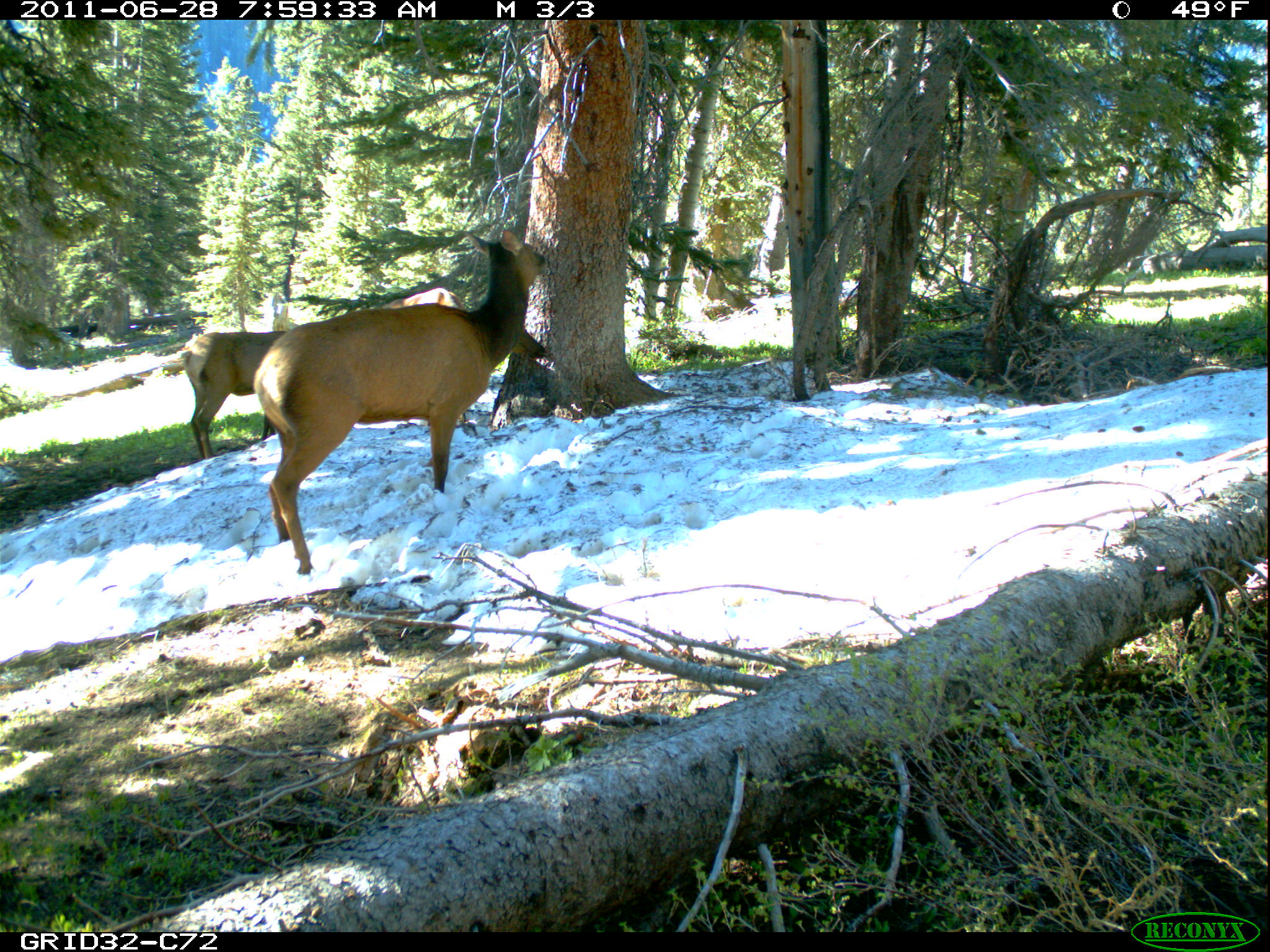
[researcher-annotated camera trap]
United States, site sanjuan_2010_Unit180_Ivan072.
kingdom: Animalia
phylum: Chordata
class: Mammalia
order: Artiodactyla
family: Cervidae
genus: Cervus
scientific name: Cervus elaphus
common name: red deer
Cervus elaphus (red deer).